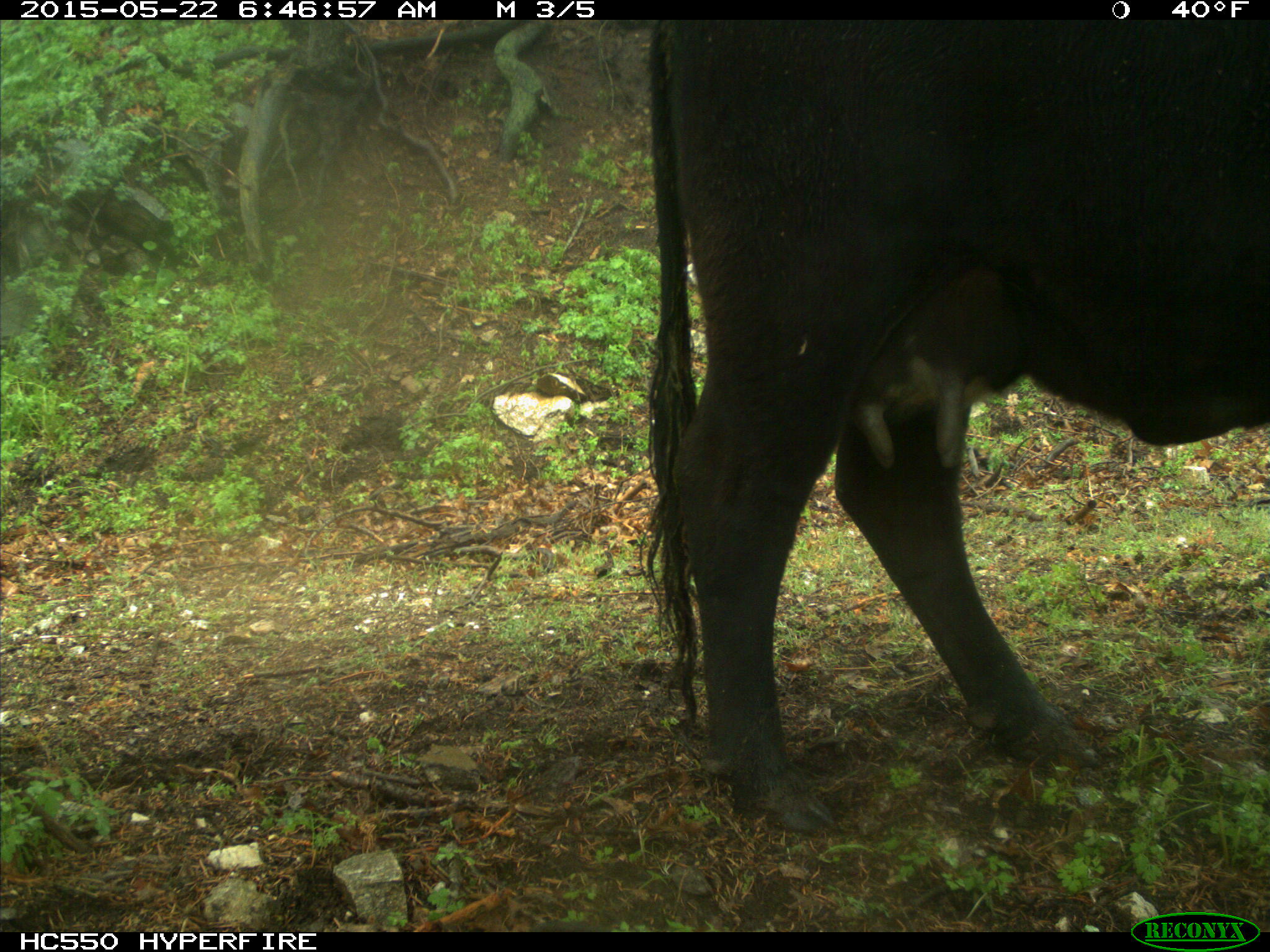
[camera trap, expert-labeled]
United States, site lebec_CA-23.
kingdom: Animalia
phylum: Chordata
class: Mammalia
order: Artiodactyla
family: Bovidae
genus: Bos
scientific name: Bos taurus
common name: domestic cow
Bos taurus (domestic cow).